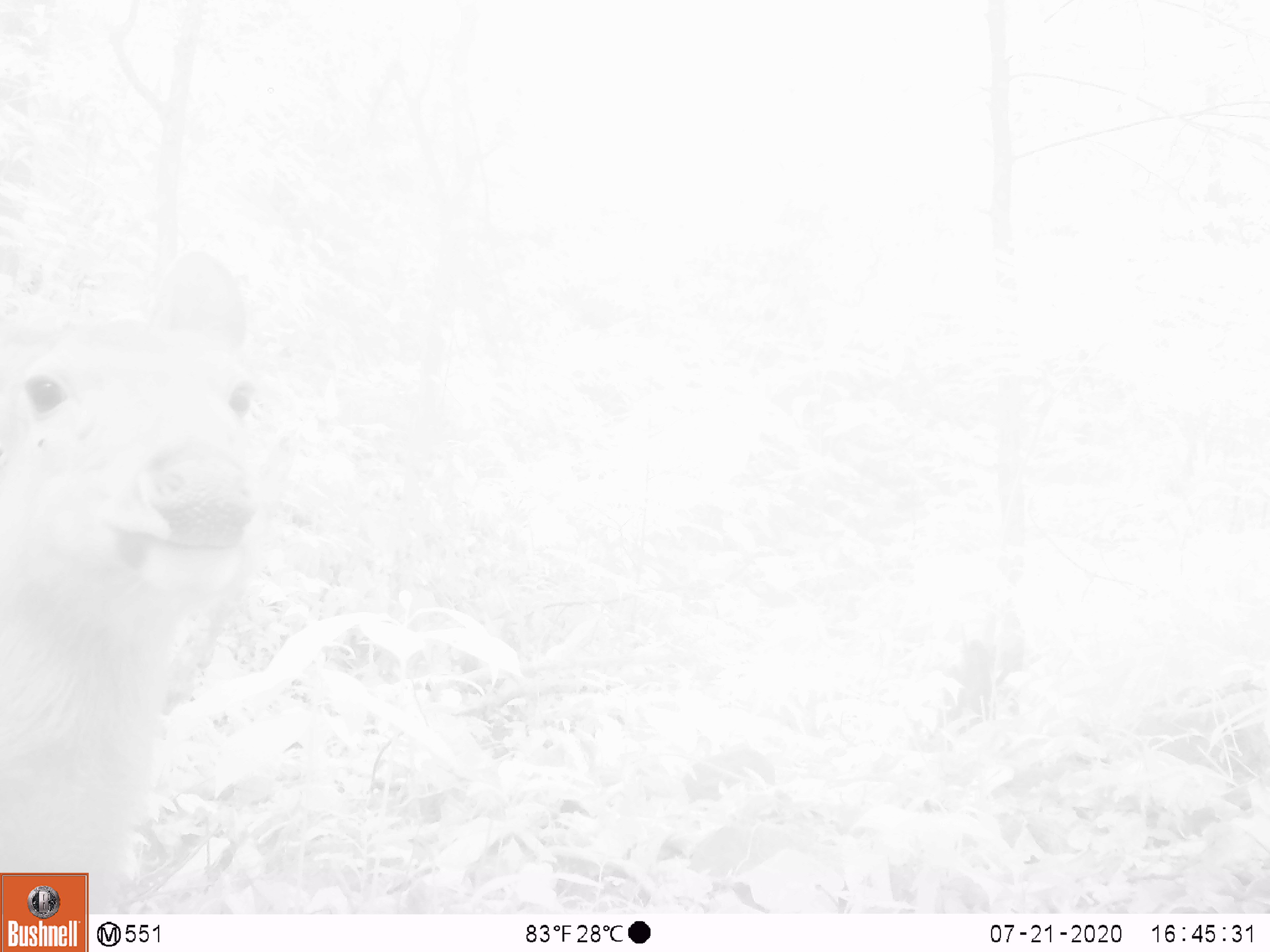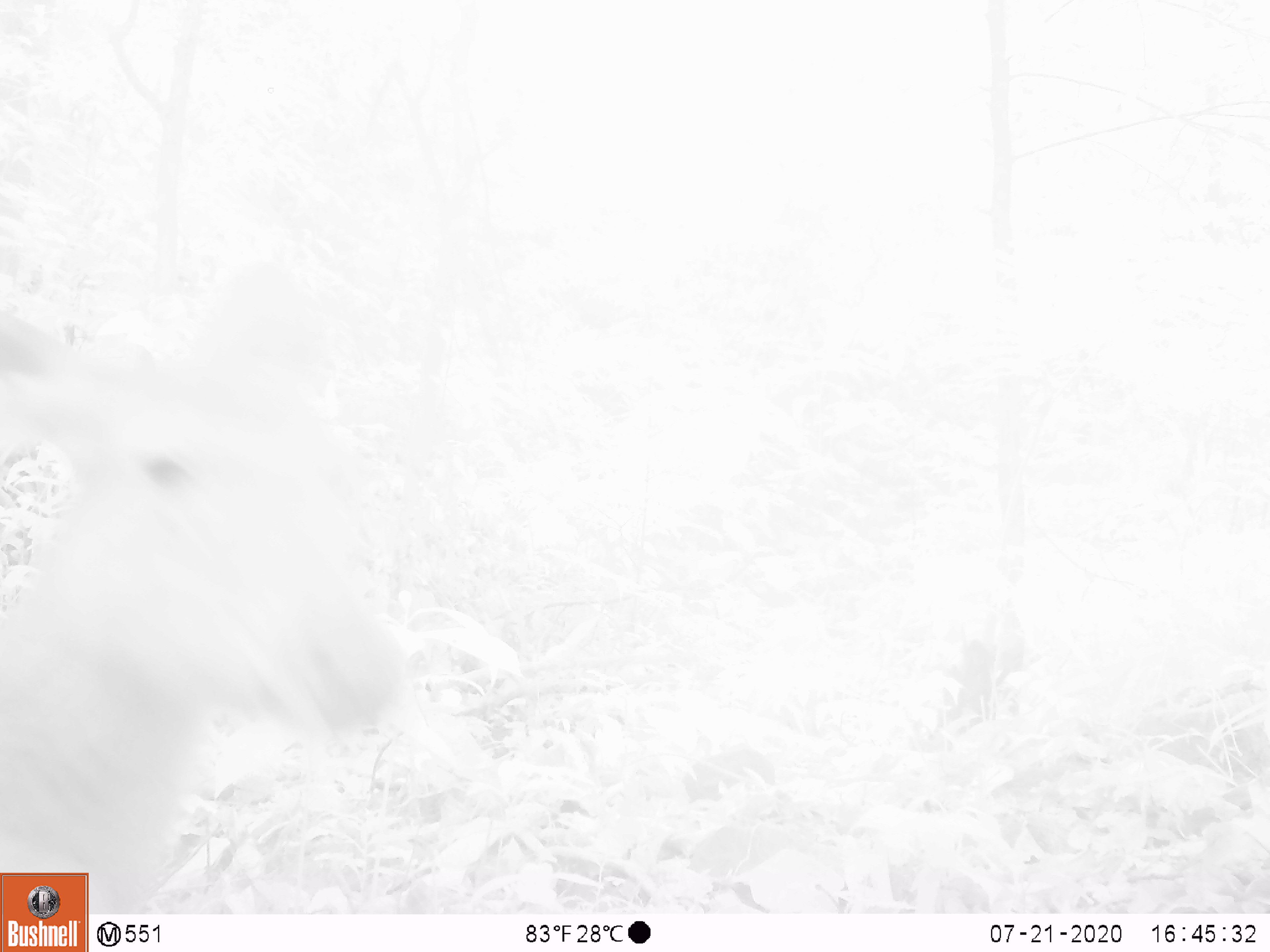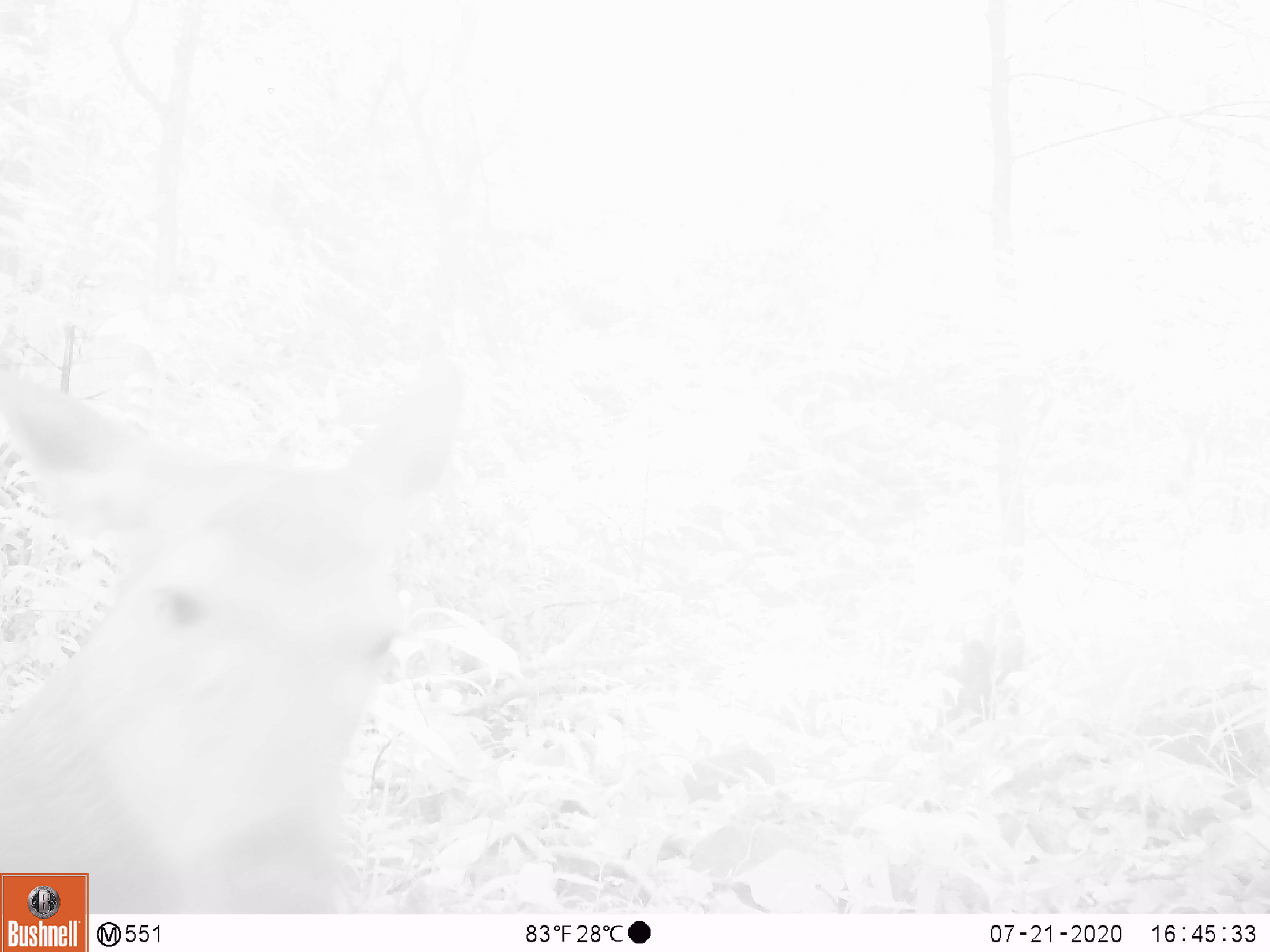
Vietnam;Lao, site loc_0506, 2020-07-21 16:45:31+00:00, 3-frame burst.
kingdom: Animalia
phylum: Chordata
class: Mammalia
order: Artiodactyla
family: Cervidae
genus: Rusa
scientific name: Rusa unicolor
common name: sambar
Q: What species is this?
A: Sambar (Rusa unicolor).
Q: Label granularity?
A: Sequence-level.